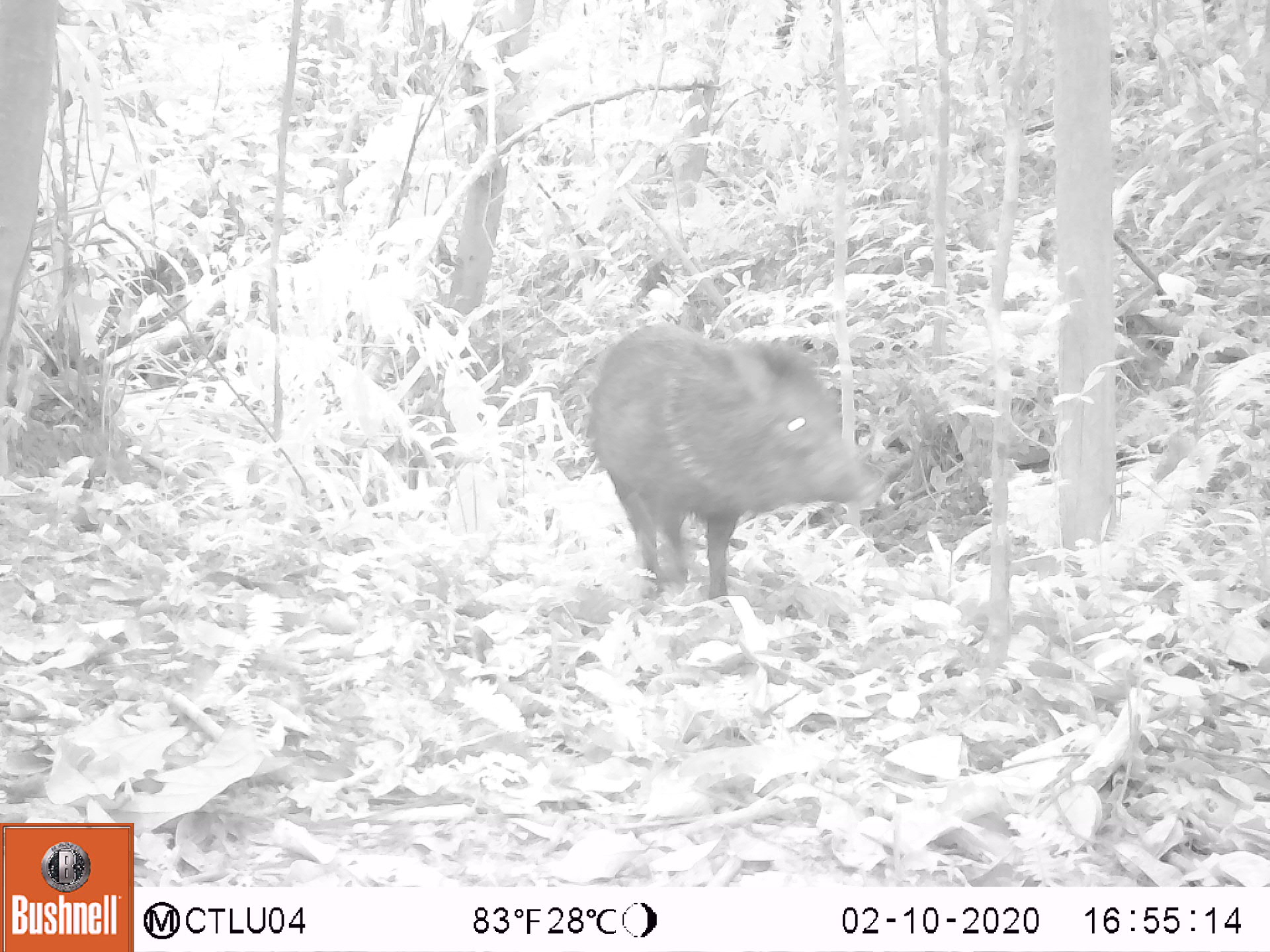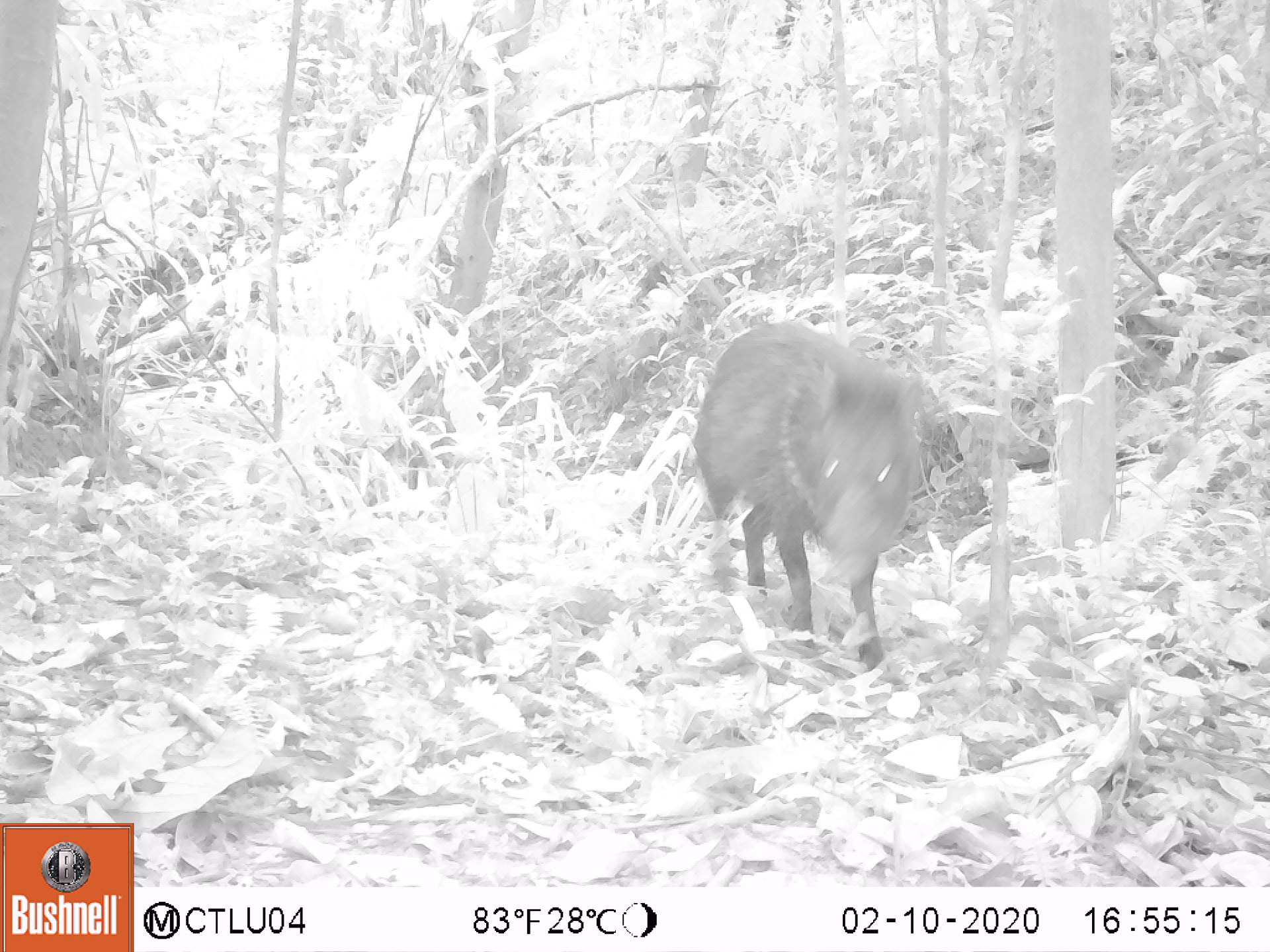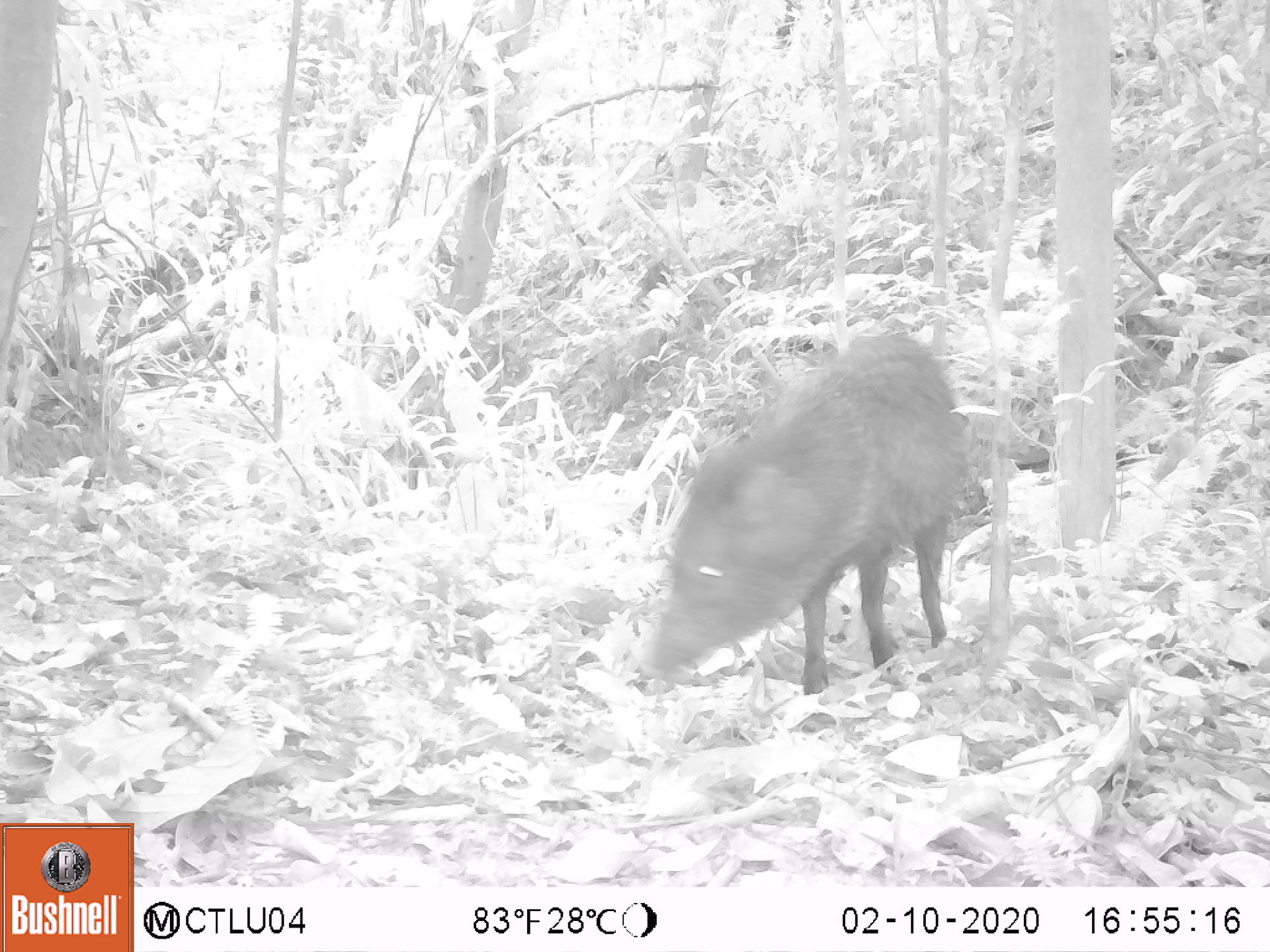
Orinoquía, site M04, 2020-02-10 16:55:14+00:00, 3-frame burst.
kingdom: Animalia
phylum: Chordata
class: Mammalia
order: Artiodactyla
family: Tayassuidae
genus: Pecari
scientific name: Pecari tajacu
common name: collared peccary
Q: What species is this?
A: Collared peccary (Pecari tajacu).